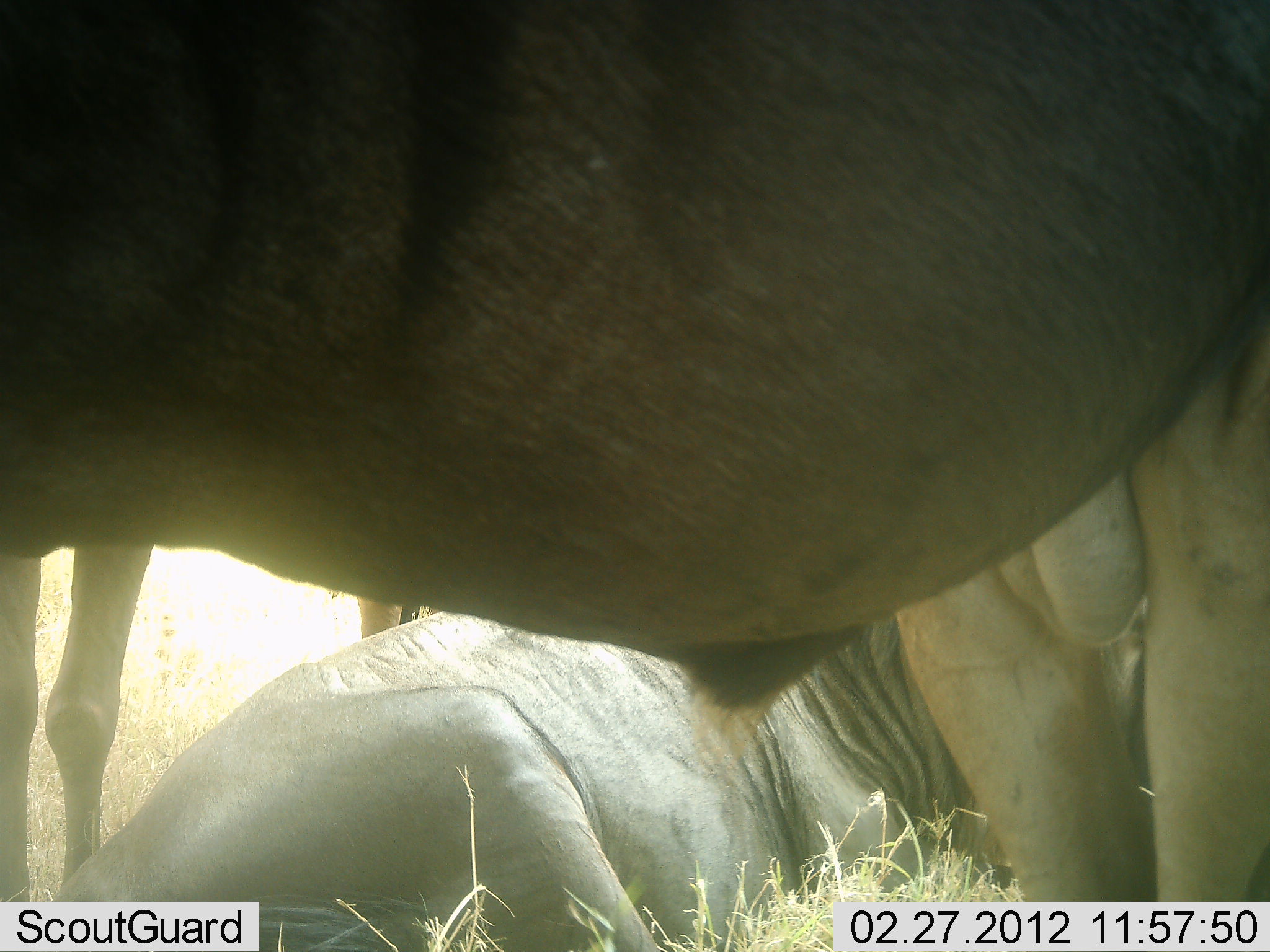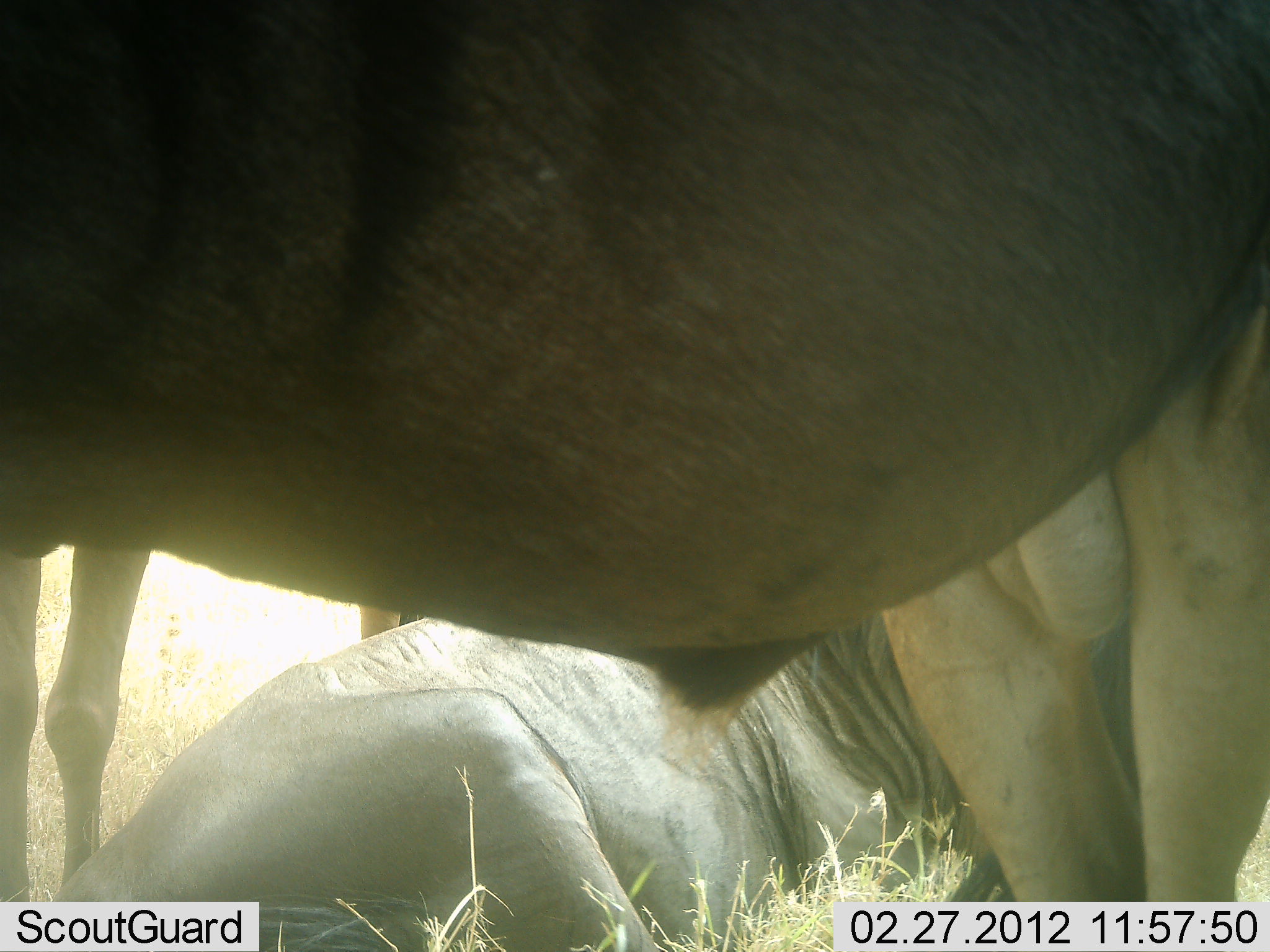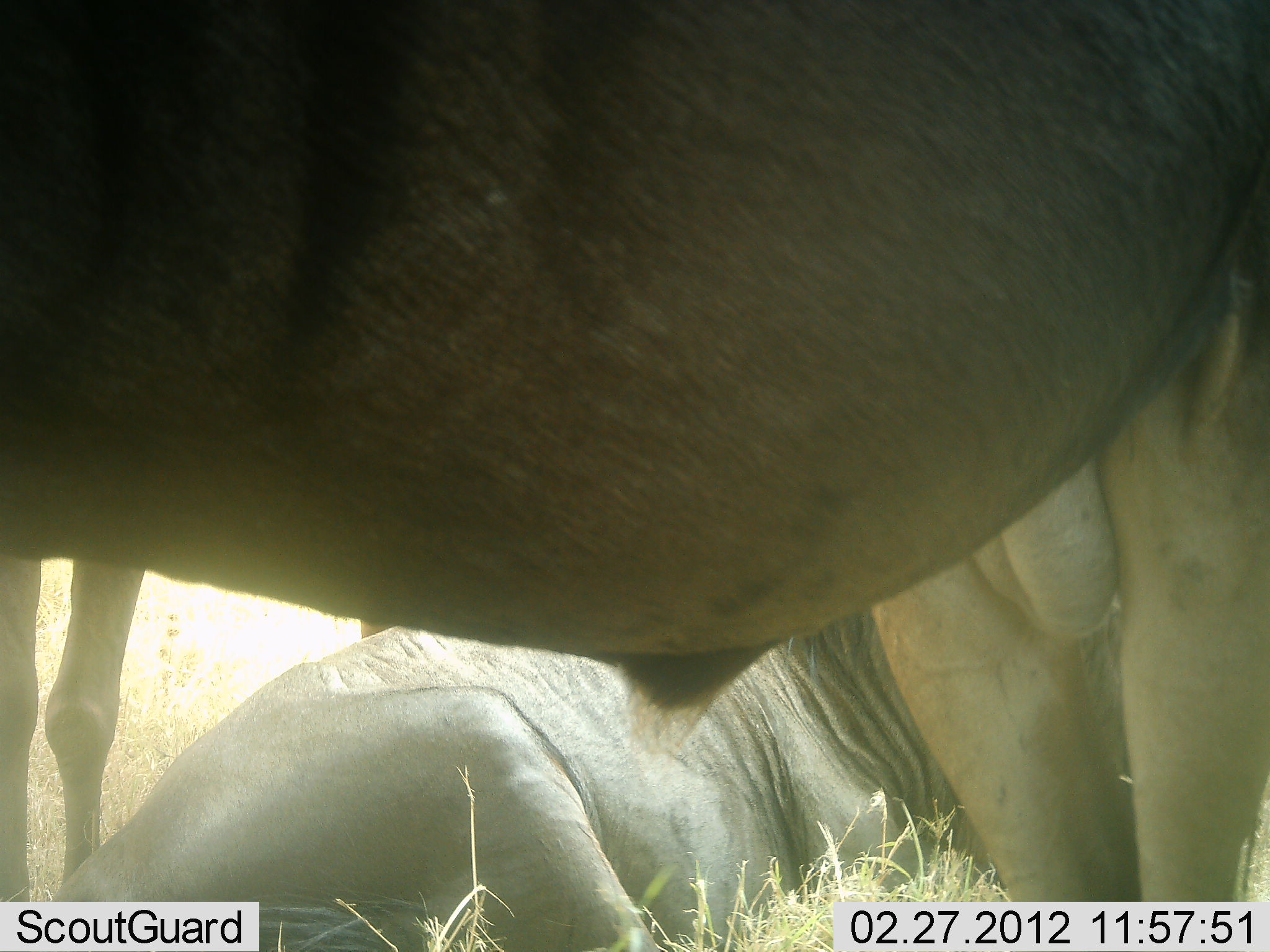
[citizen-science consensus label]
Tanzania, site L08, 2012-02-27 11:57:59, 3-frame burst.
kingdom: Animalia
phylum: Chordata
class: Mammalia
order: Artiodactyla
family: Bovidae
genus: Connochaetes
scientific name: Connochaetes taurinus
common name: blue wildebeest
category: wildebeest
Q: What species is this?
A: Wildebeest (blue wildebeest) (Connochaetes taurinus).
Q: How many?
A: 3.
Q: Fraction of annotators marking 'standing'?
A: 68%.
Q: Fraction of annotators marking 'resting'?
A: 100%.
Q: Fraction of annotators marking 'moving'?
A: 0%.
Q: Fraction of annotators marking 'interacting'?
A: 0%.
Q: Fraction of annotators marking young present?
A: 0%.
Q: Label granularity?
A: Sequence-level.